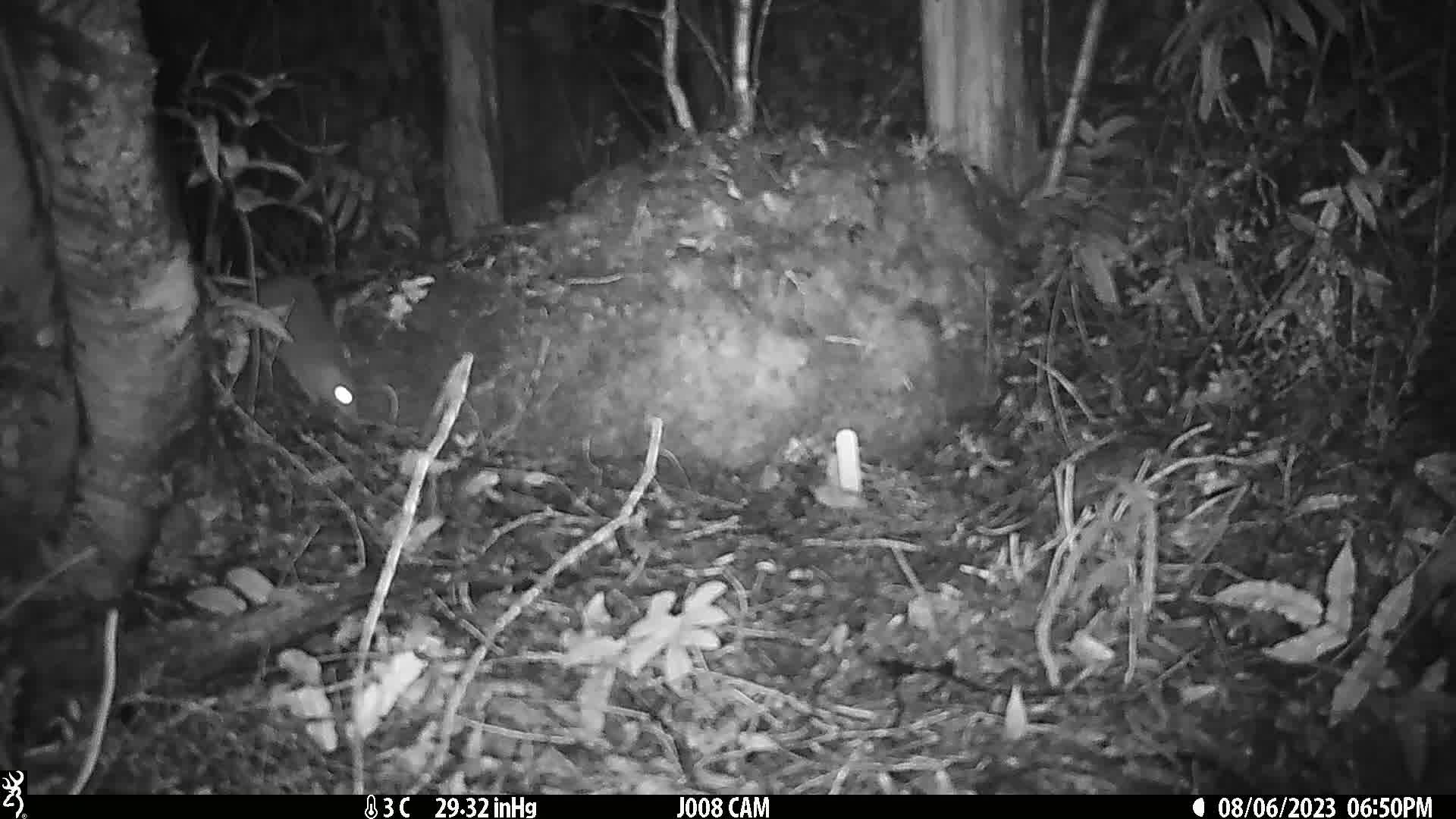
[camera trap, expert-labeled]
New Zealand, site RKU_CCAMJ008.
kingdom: Animalia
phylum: Chordata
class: Mammalia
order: Rodentia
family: Muridae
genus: Rattus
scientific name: Rattus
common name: rat